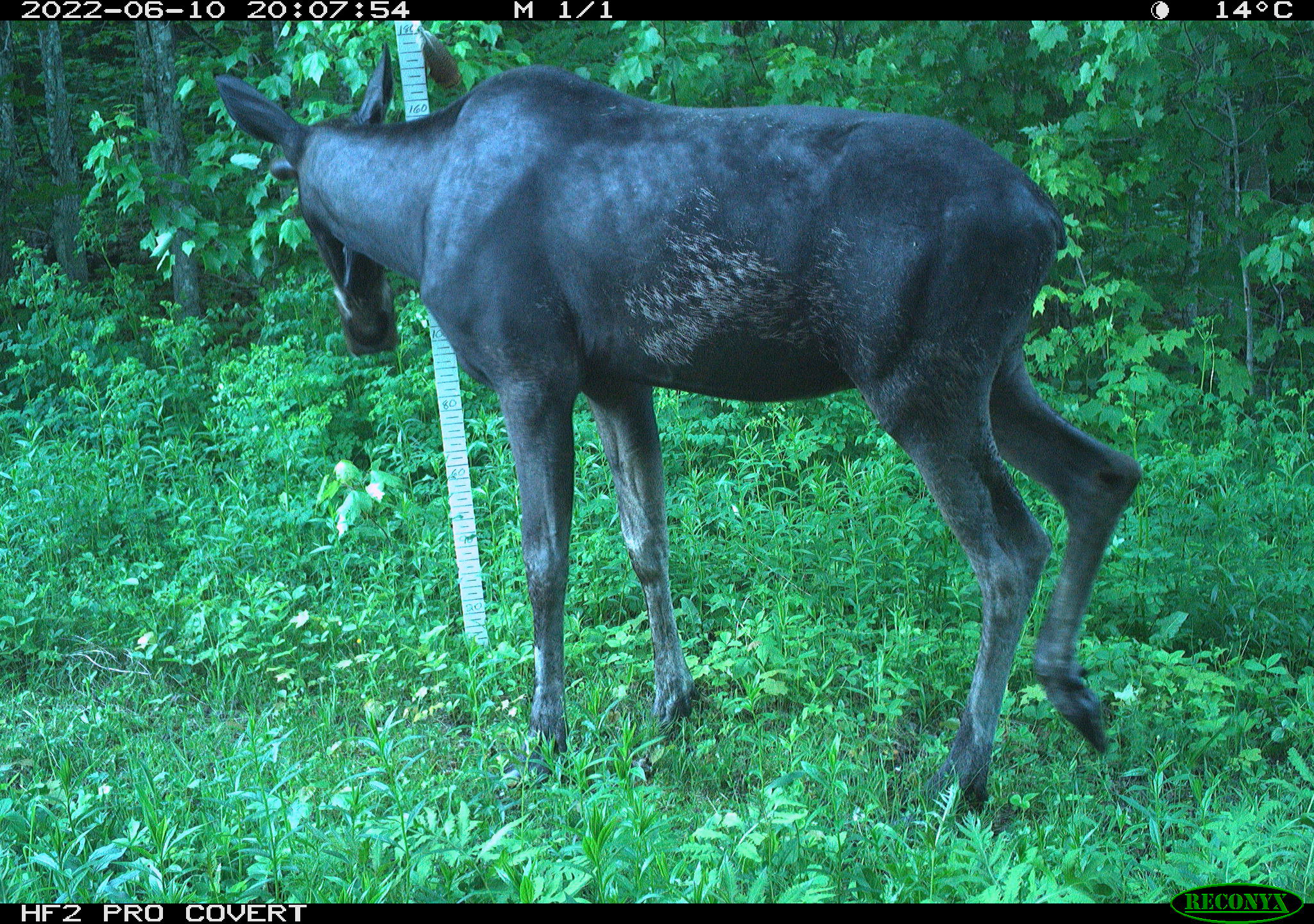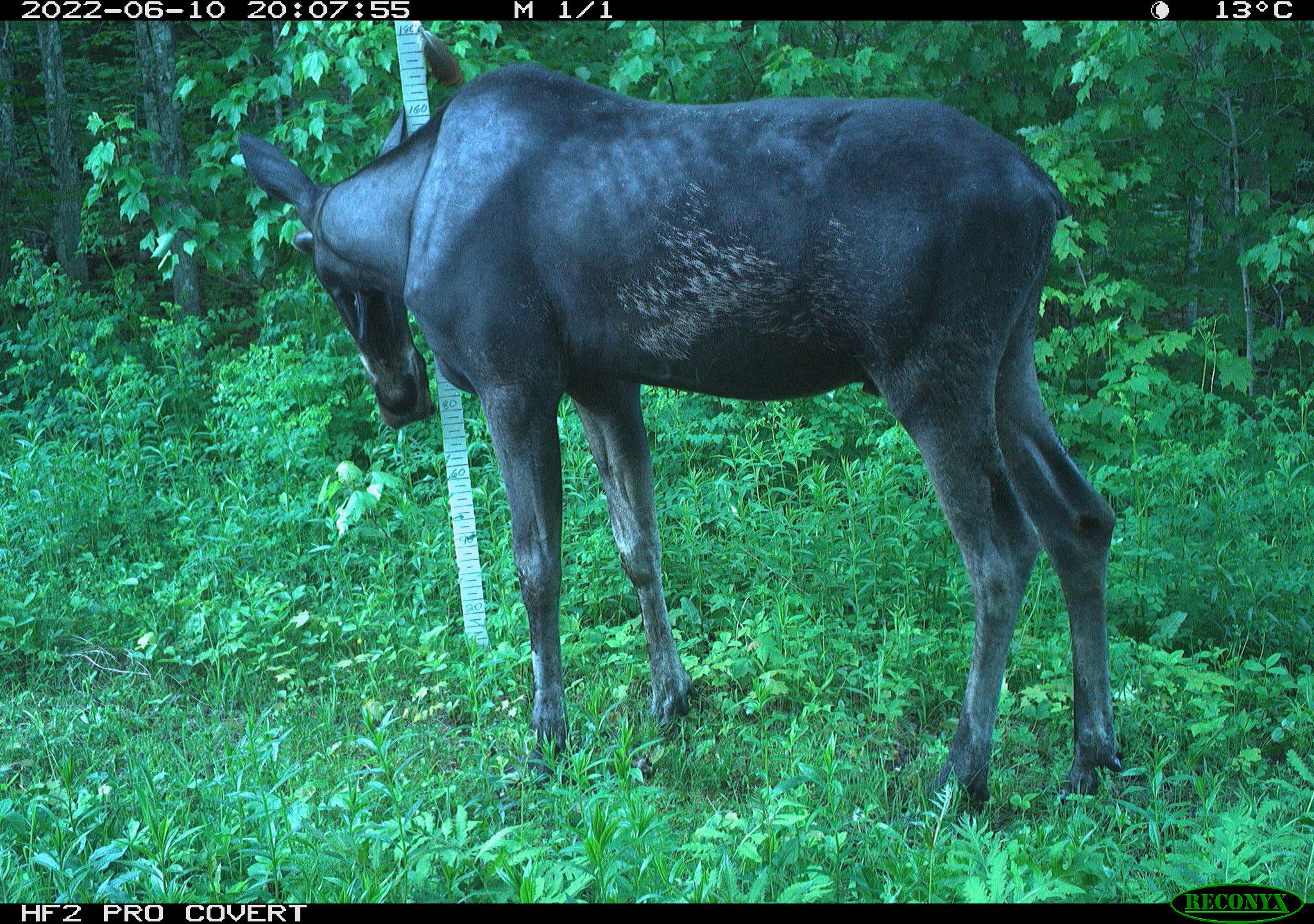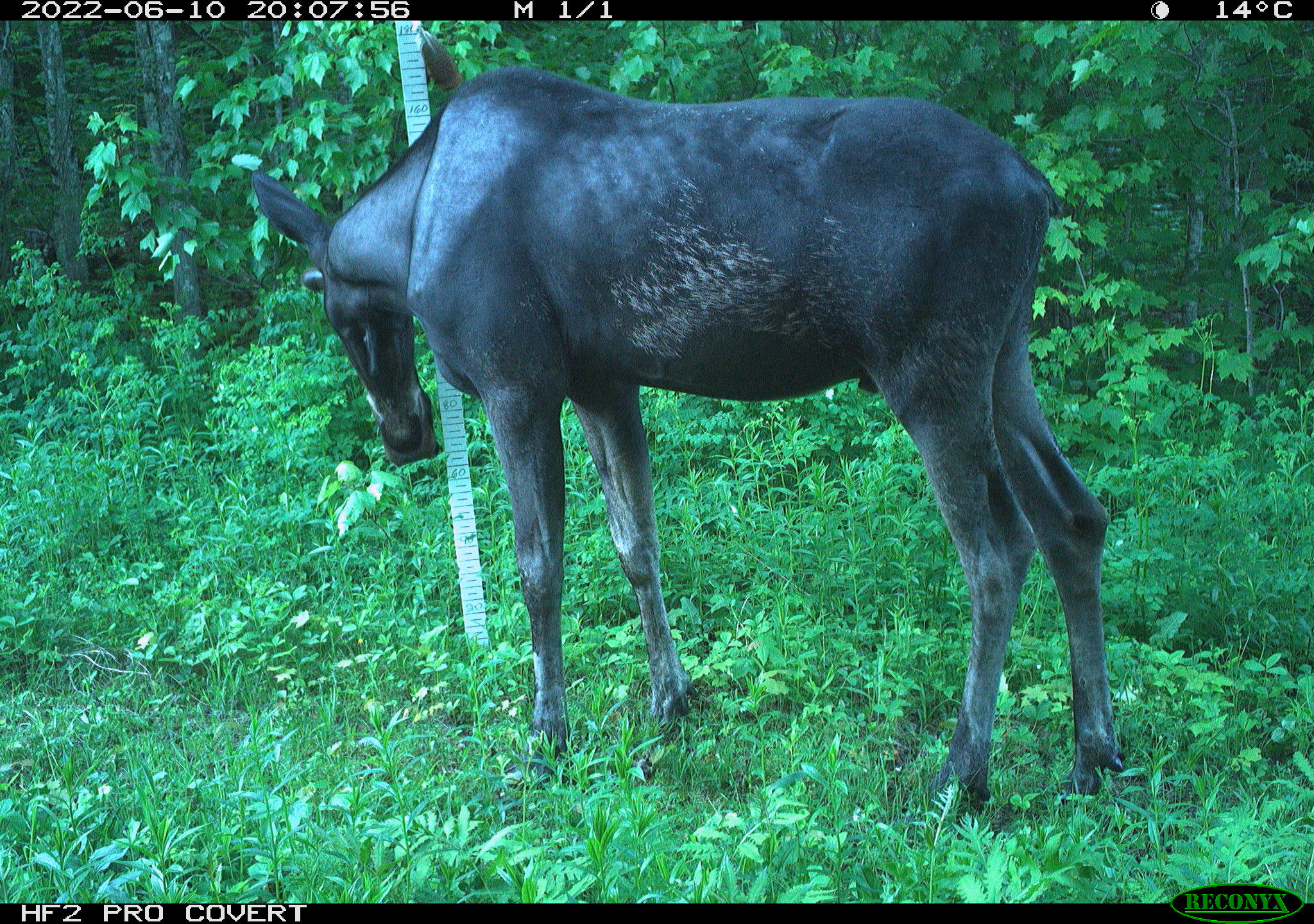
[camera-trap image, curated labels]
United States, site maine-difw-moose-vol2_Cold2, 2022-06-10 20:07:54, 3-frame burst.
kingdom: Animalia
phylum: Chordata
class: Mammalia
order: Artiodactyla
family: Cervidae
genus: Alces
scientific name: Alces alces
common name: moose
Moose (Alces alces).